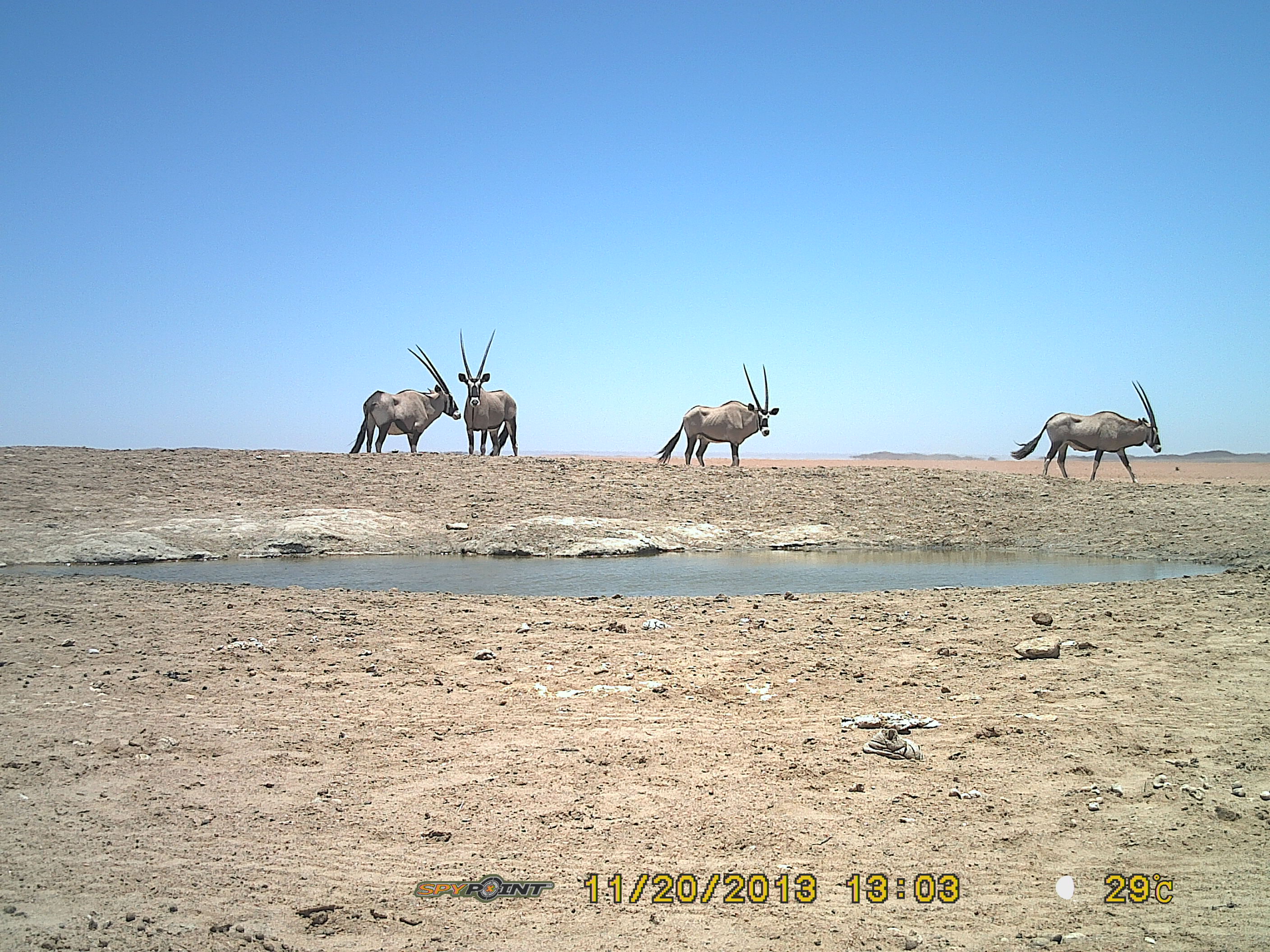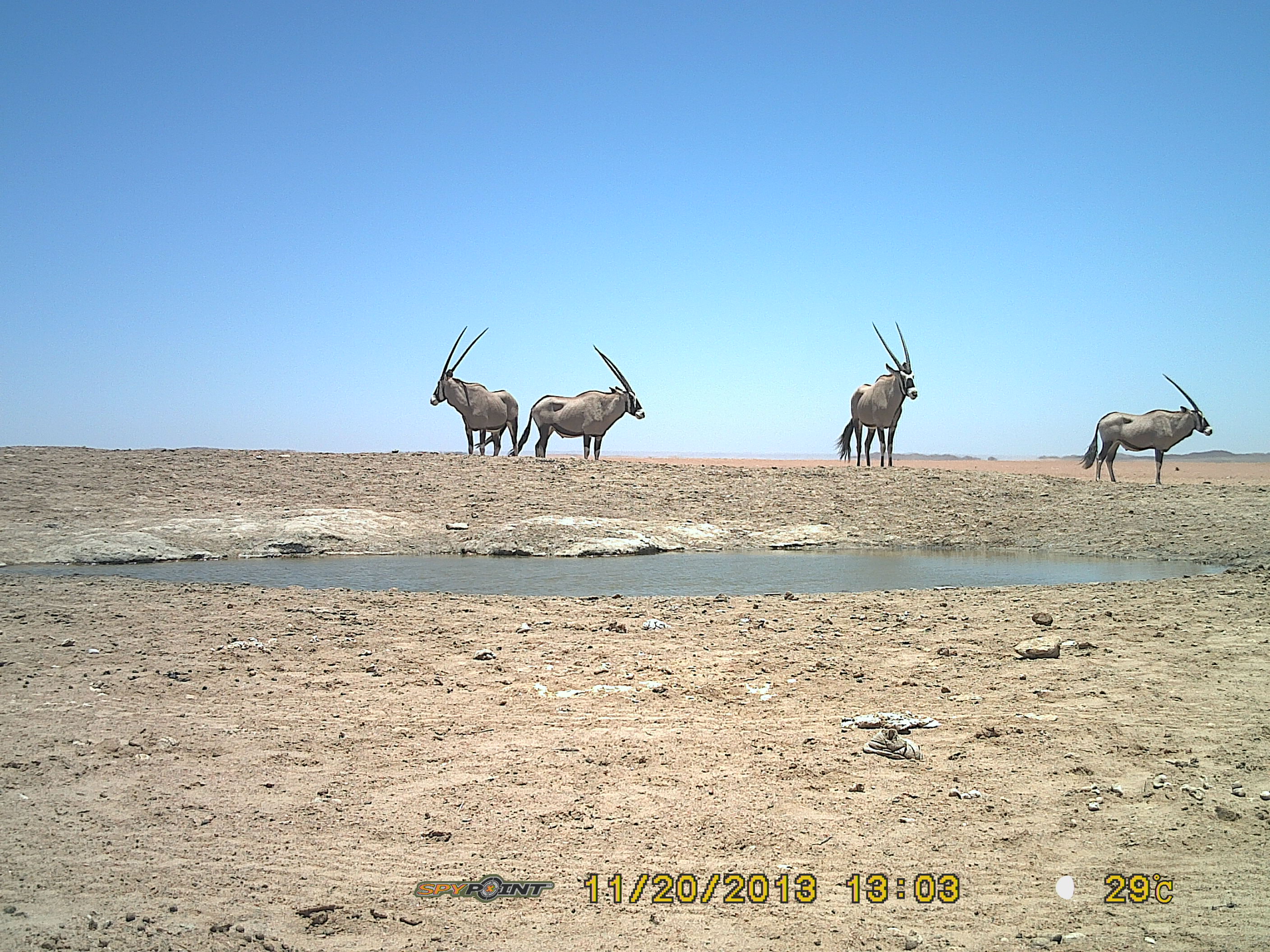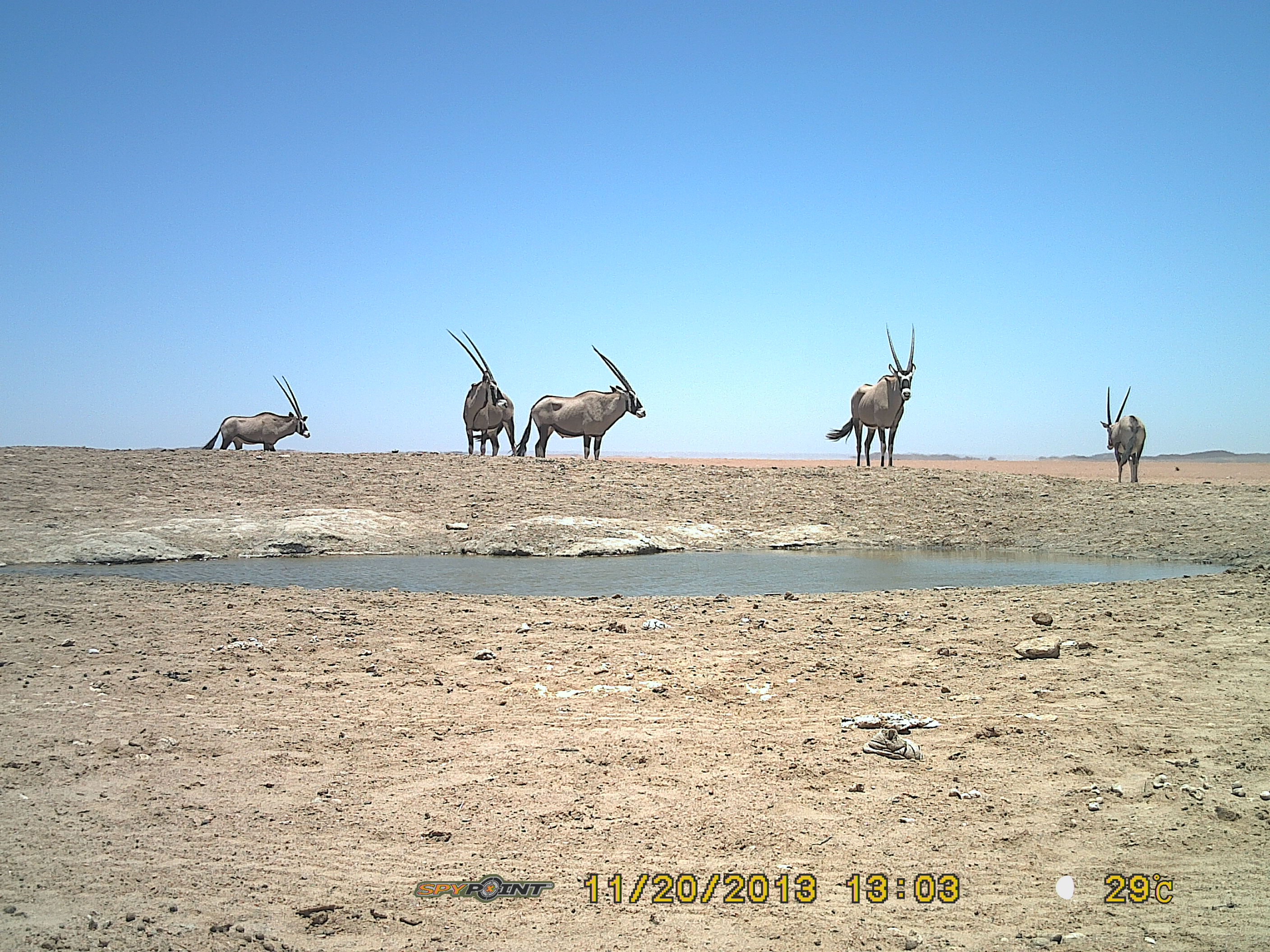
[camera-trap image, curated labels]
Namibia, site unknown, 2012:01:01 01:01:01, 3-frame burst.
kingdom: Animalia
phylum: Chordata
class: Mammalia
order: Artiodactyla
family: Bovidae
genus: Oryx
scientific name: Oryx gazella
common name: gemsbok